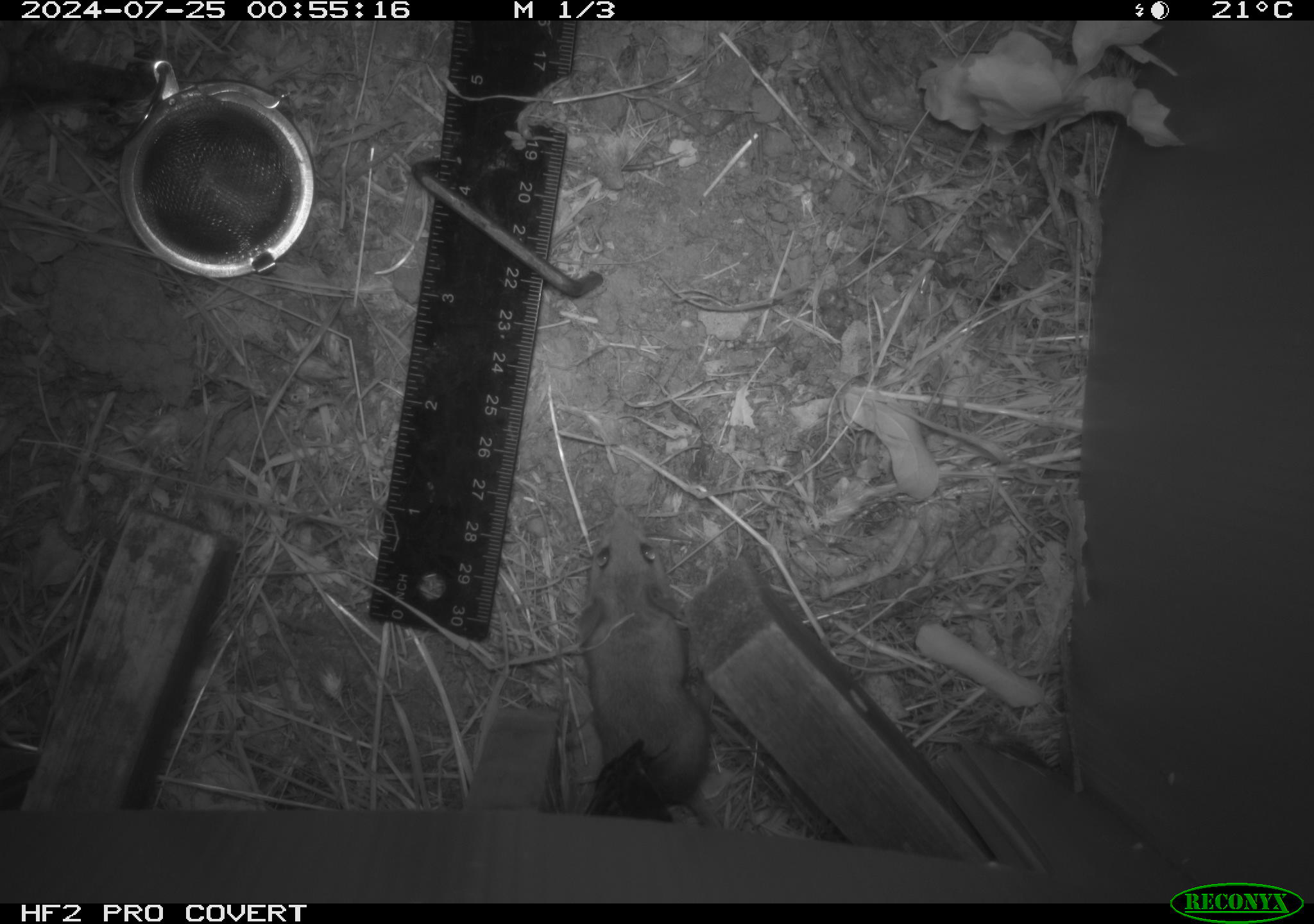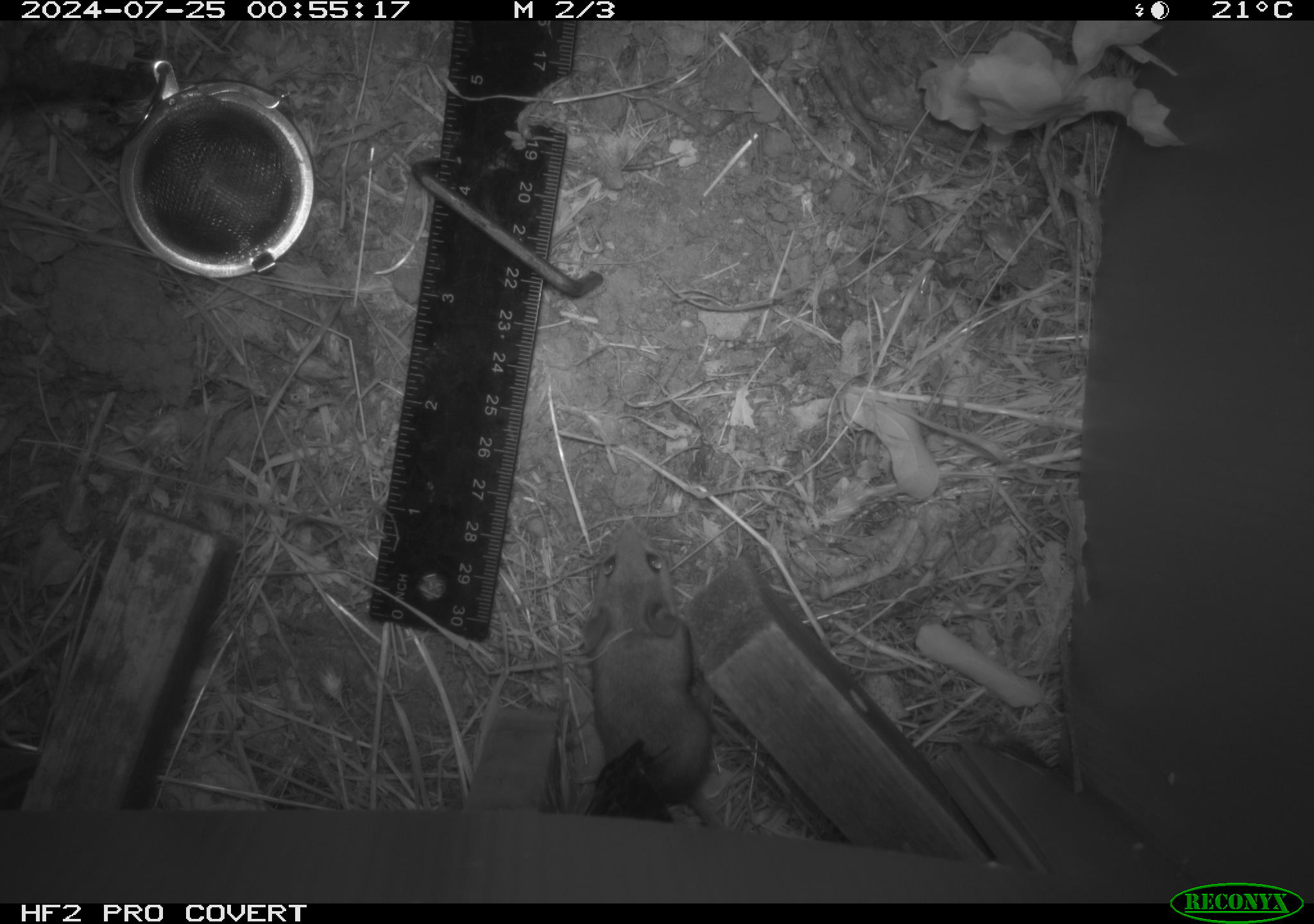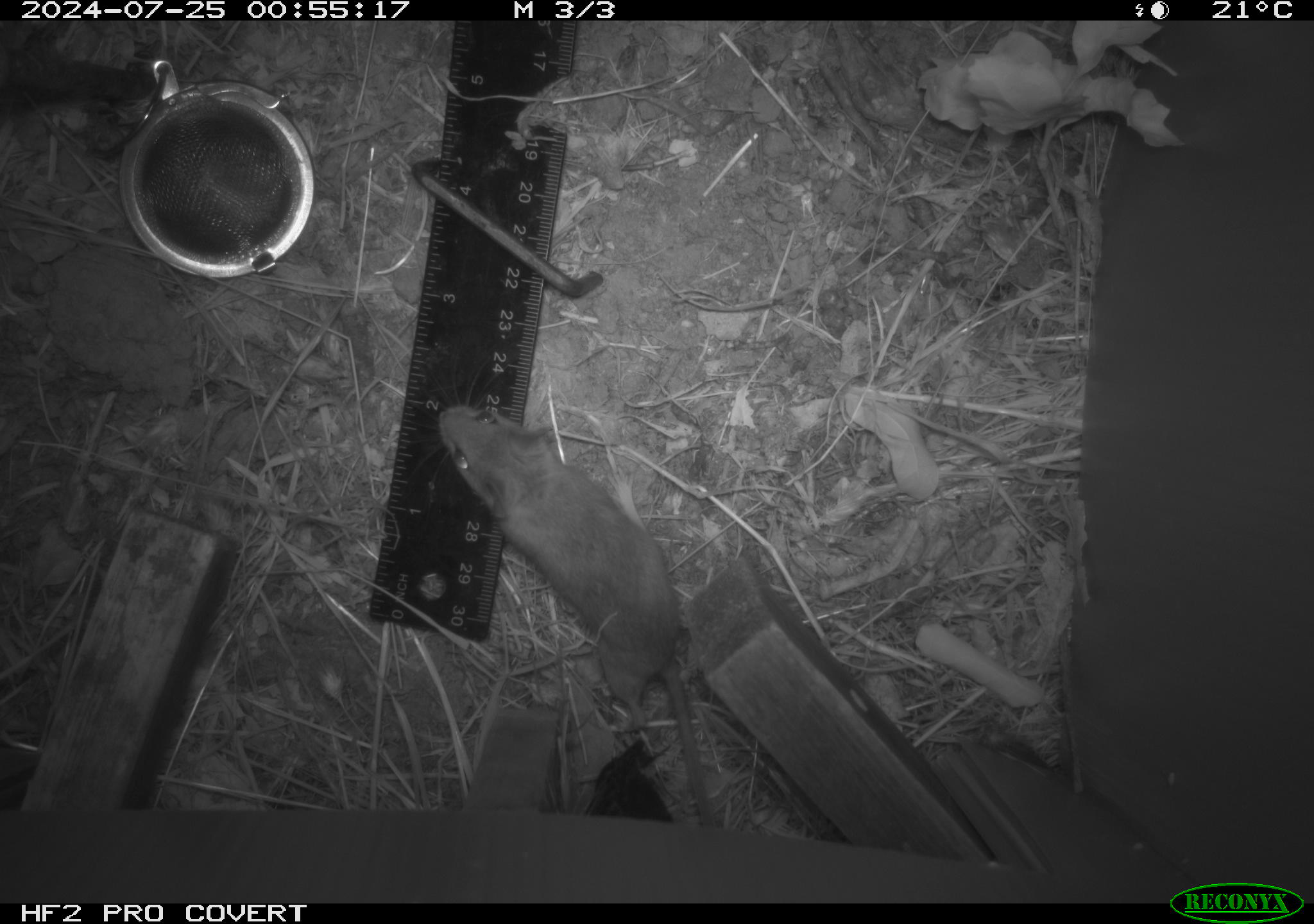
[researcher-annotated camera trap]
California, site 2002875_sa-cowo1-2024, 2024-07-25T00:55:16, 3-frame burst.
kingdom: Animalia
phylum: Chordata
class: Mammalia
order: Rodentia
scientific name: Rodentia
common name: mouse species